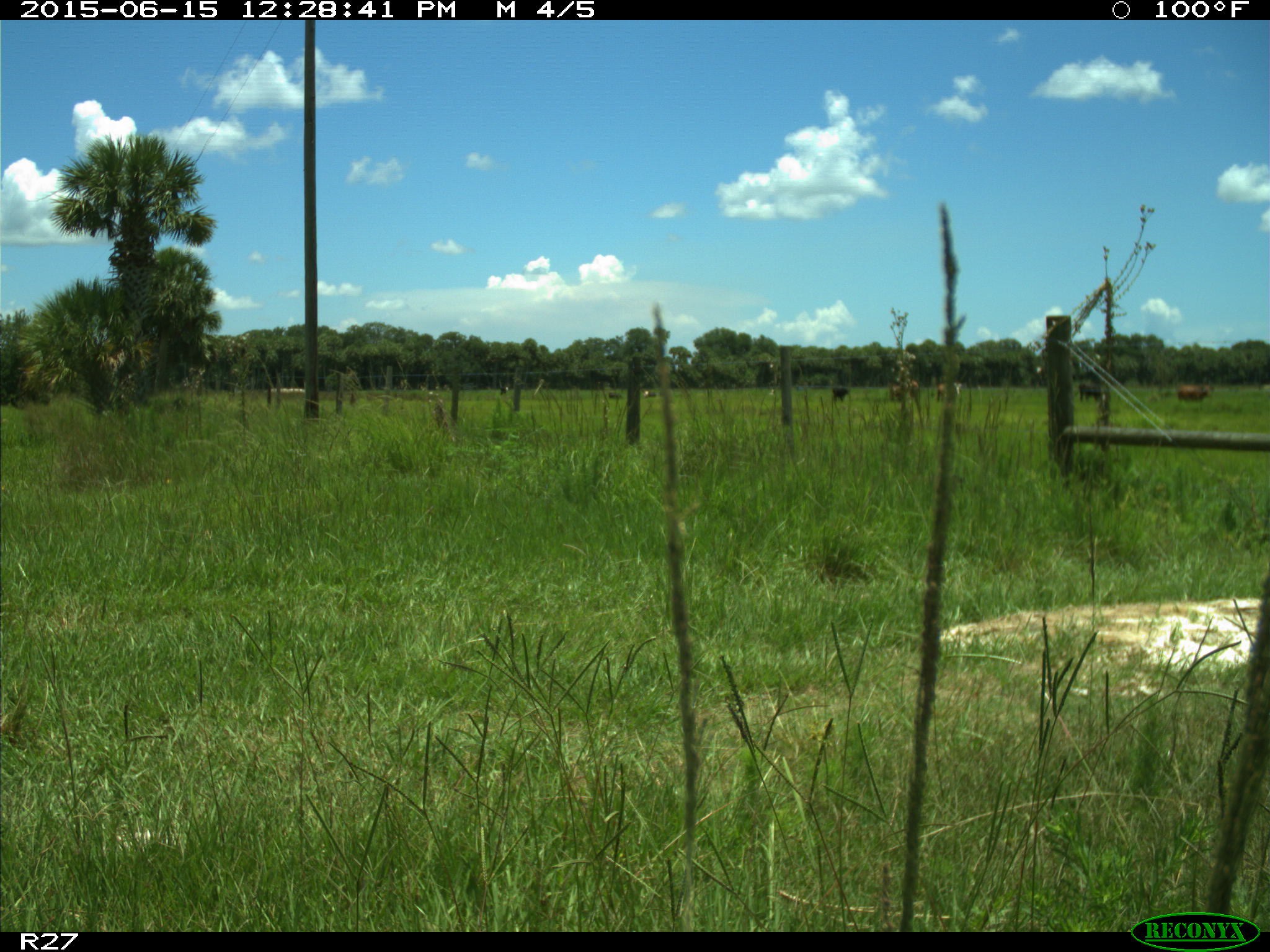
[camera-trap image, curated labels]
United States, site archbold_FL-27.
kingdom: Animalia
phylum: Chordata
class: Mammalia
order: Artiodactyla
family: Bovidae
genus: Bos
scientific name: Bos taurus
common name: domestic cow